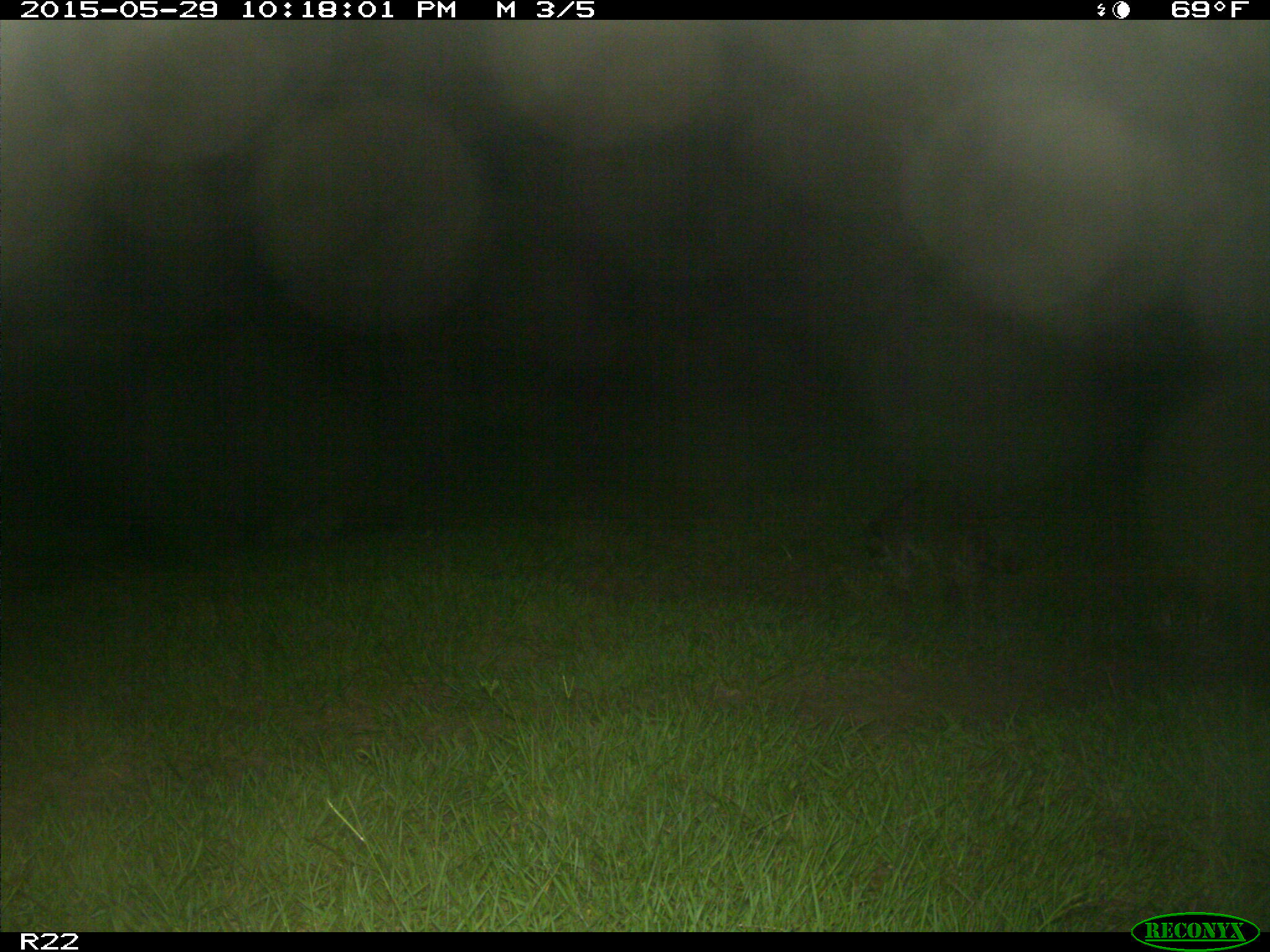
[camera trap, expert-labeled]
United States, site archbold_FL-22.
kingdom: Animalia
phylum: Chordata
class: Mammalia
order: Artiodactyla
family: Bovidae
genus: Bos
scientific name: Bos taurus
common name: domestic cow